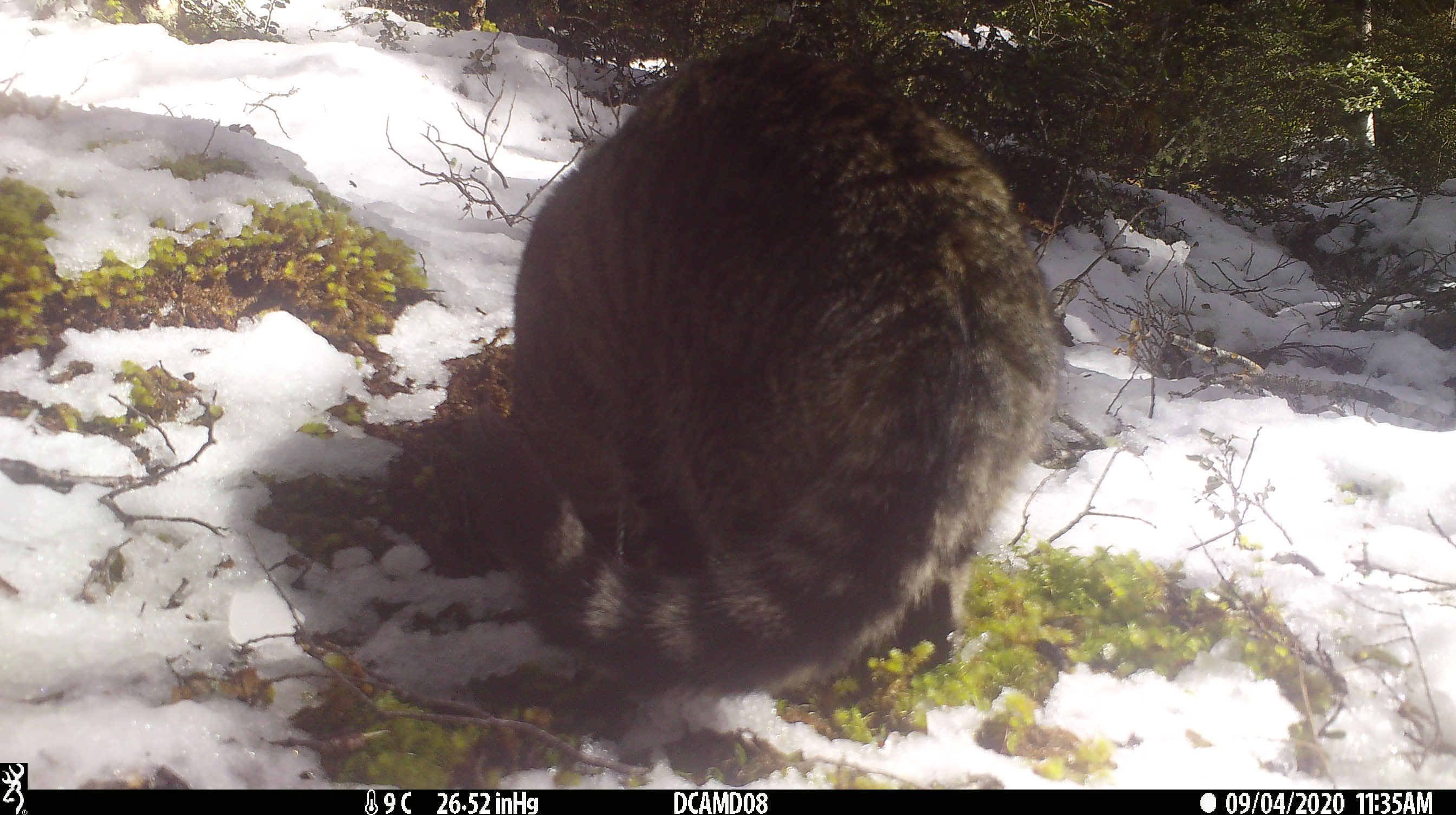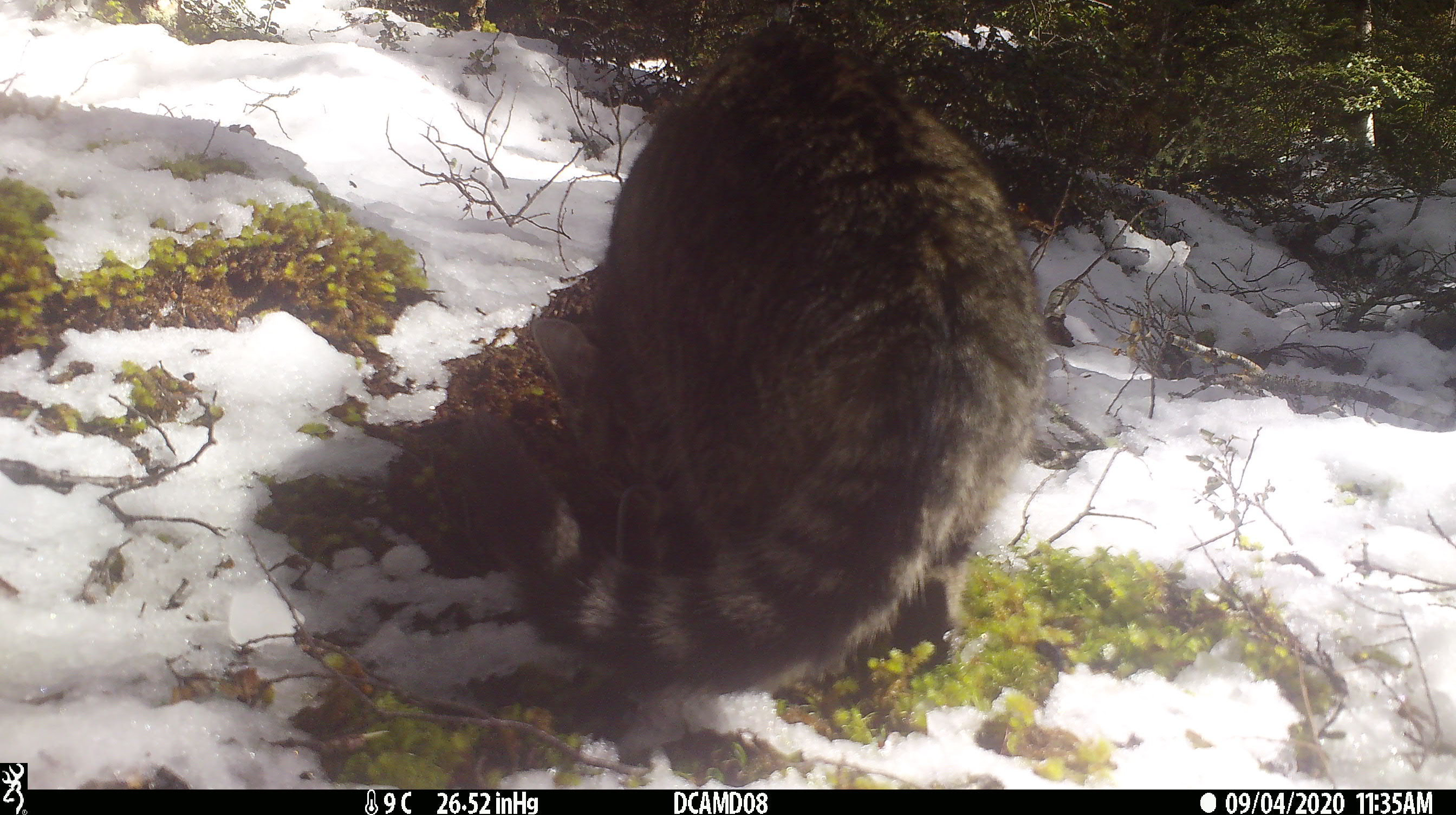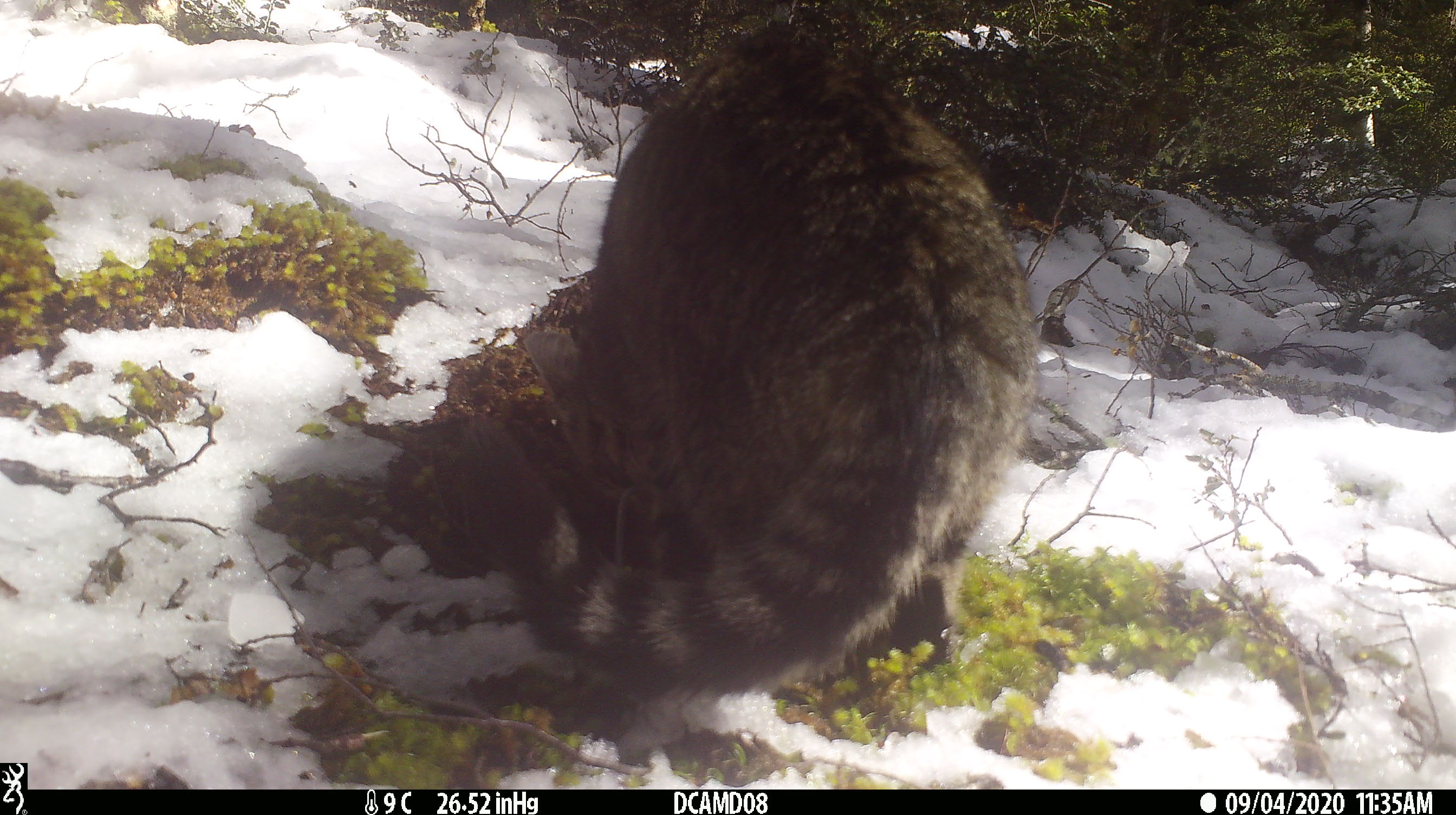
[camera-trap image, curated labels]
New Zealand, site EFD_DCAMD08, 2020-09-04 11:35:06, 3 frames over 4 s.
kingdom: Animalia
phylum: Chordata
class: Mammalia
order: Carnivora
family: Felidae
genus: Felis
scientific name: Felis catus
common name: domestic cat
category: cat